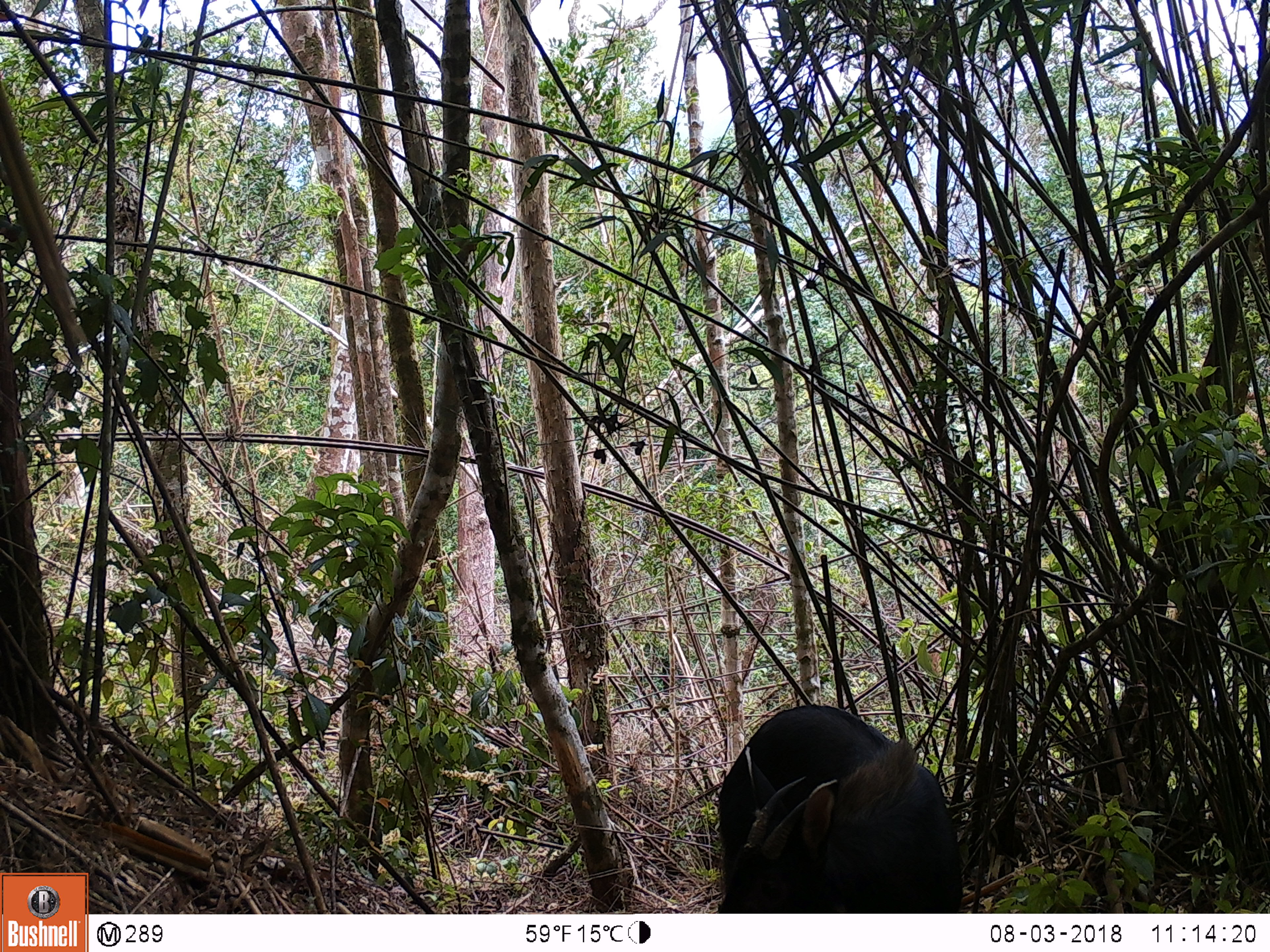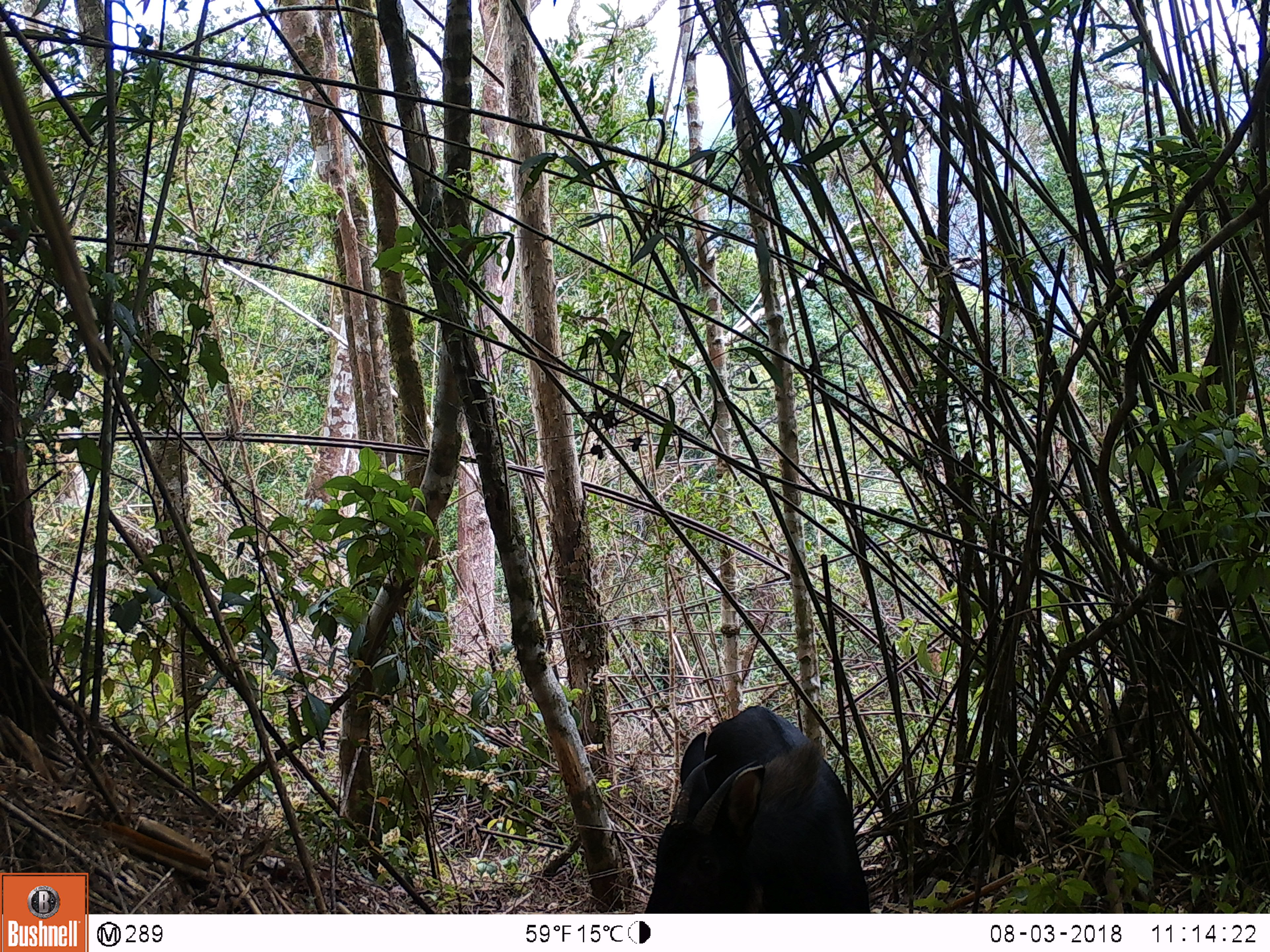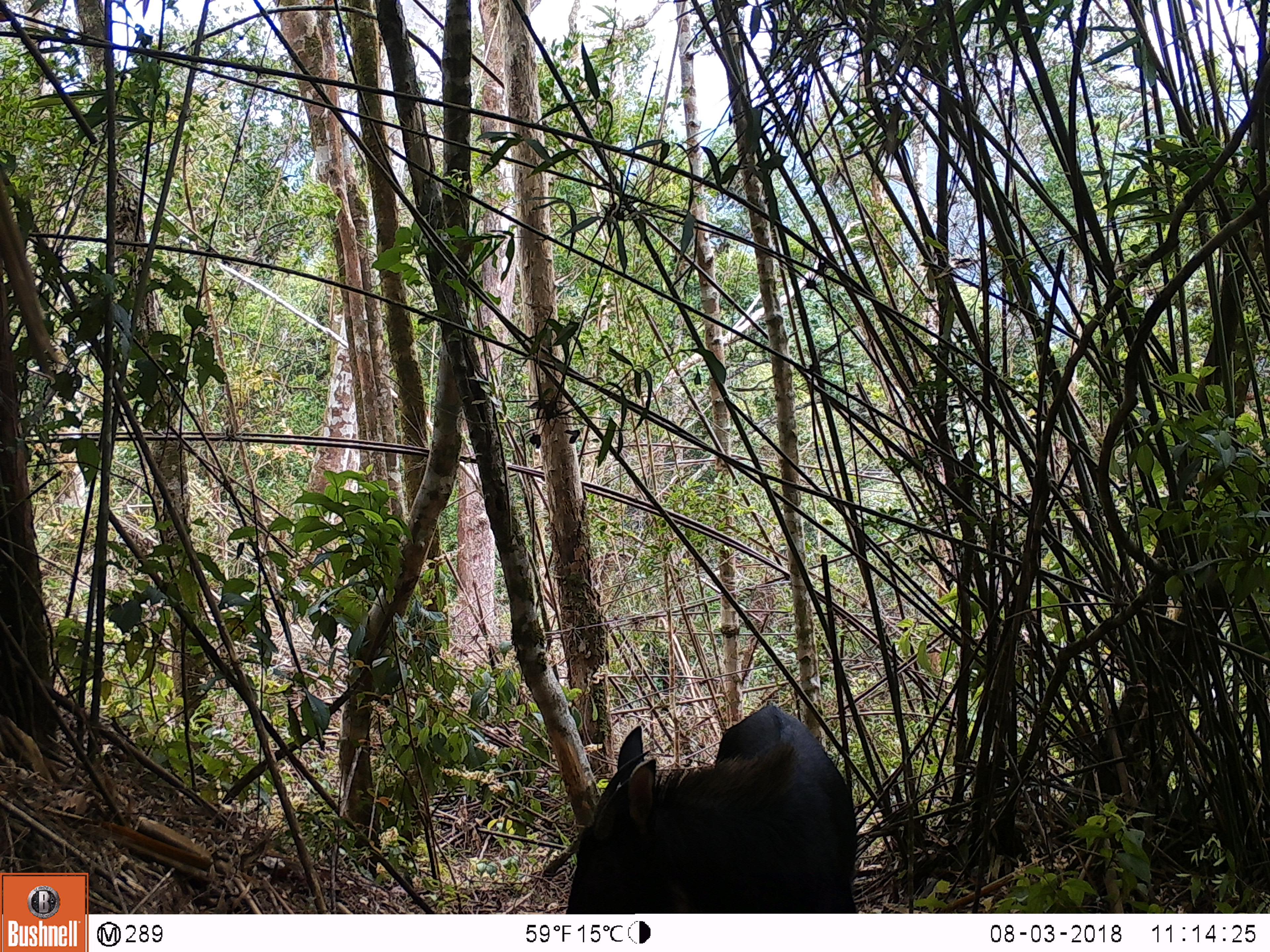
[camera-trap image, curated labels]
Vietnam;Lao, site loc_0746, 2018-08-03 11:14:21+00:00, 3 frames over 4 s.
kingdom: Animalia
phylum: Chordata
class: Mammalia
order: Artiodactyla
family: Bovidae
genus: Capricornis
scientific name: Capricornis sumatraensis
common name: chinese serow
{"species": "chinese serow (Capricornis sumatraensis)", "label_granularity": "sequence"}